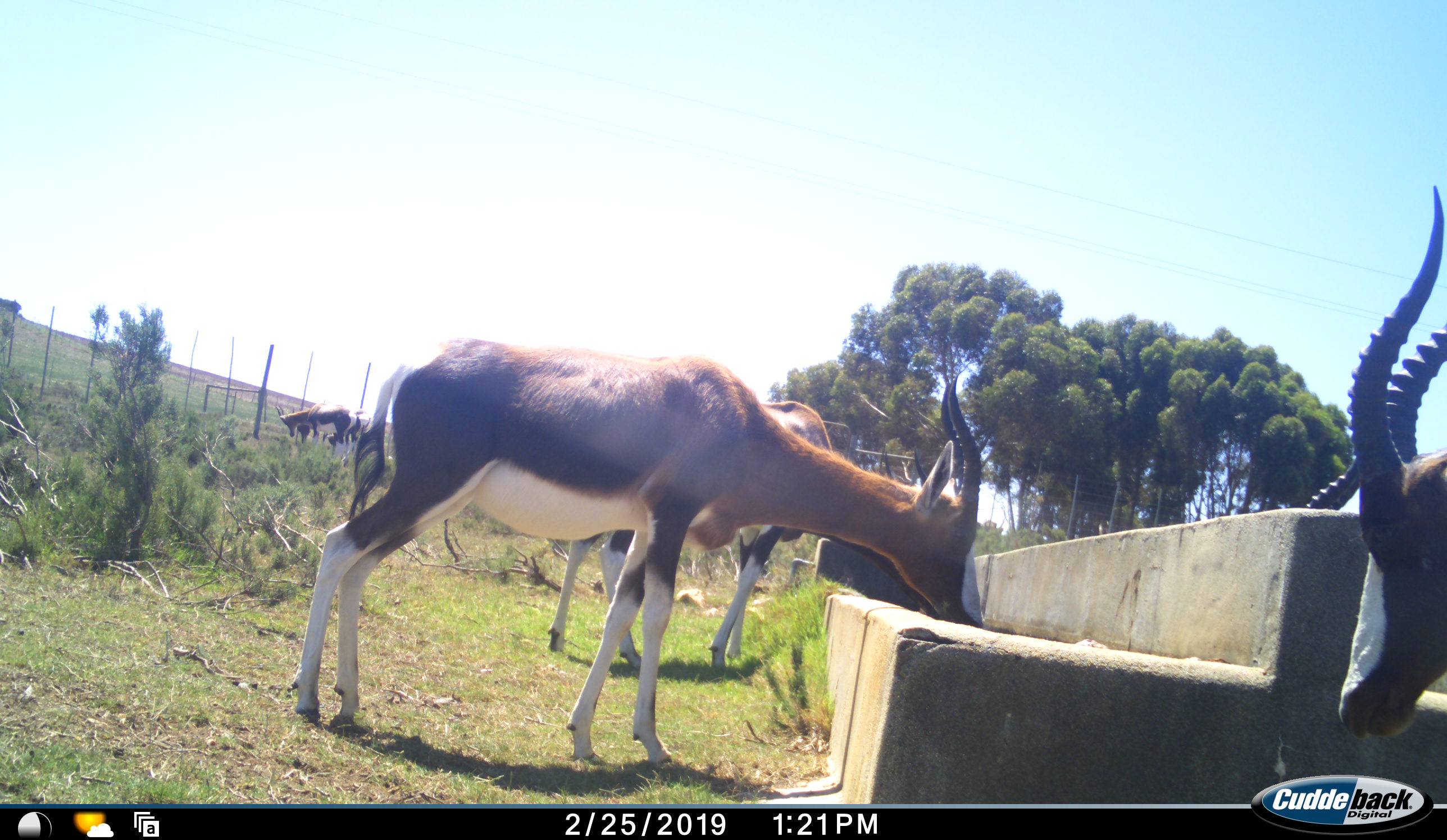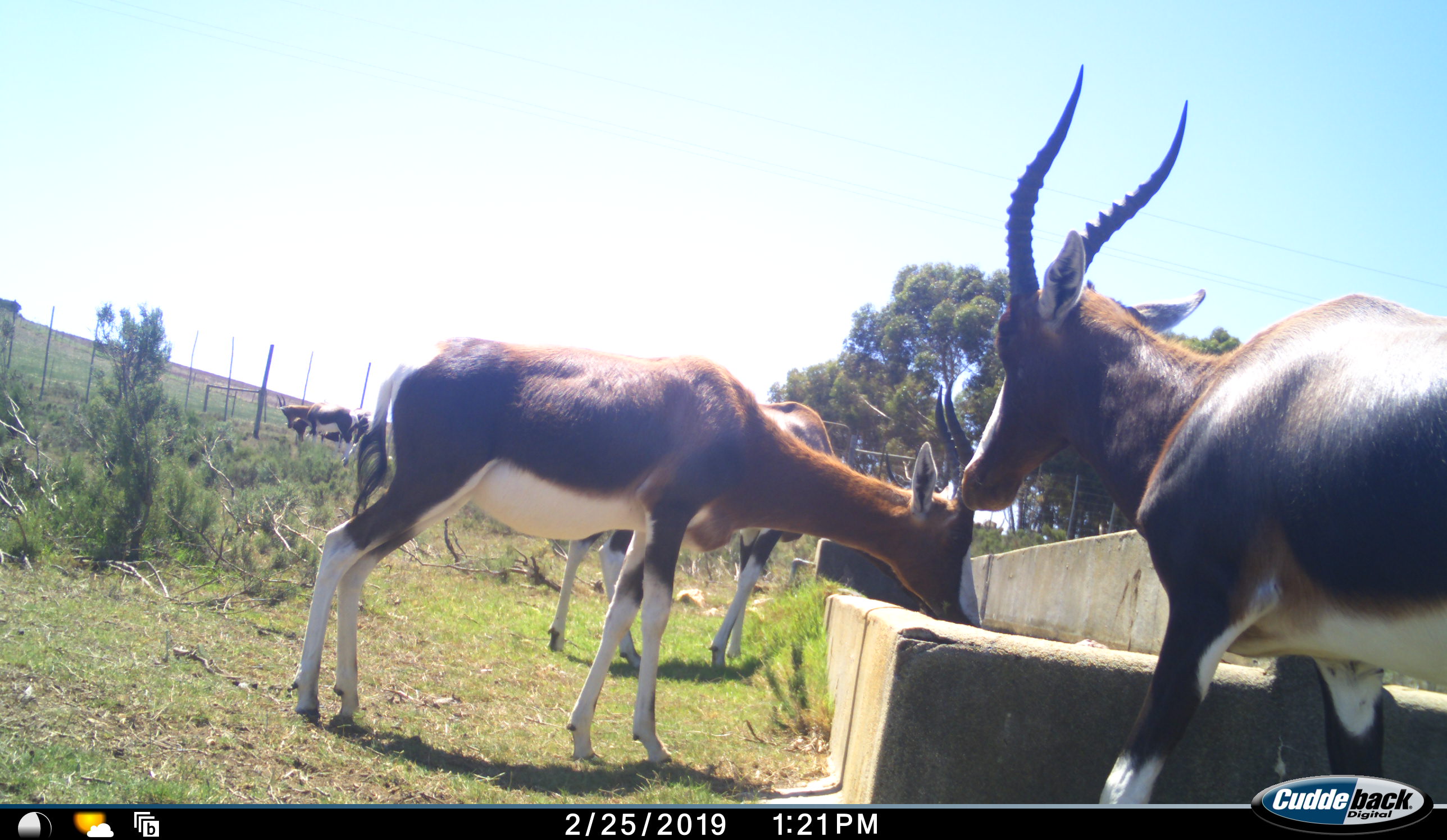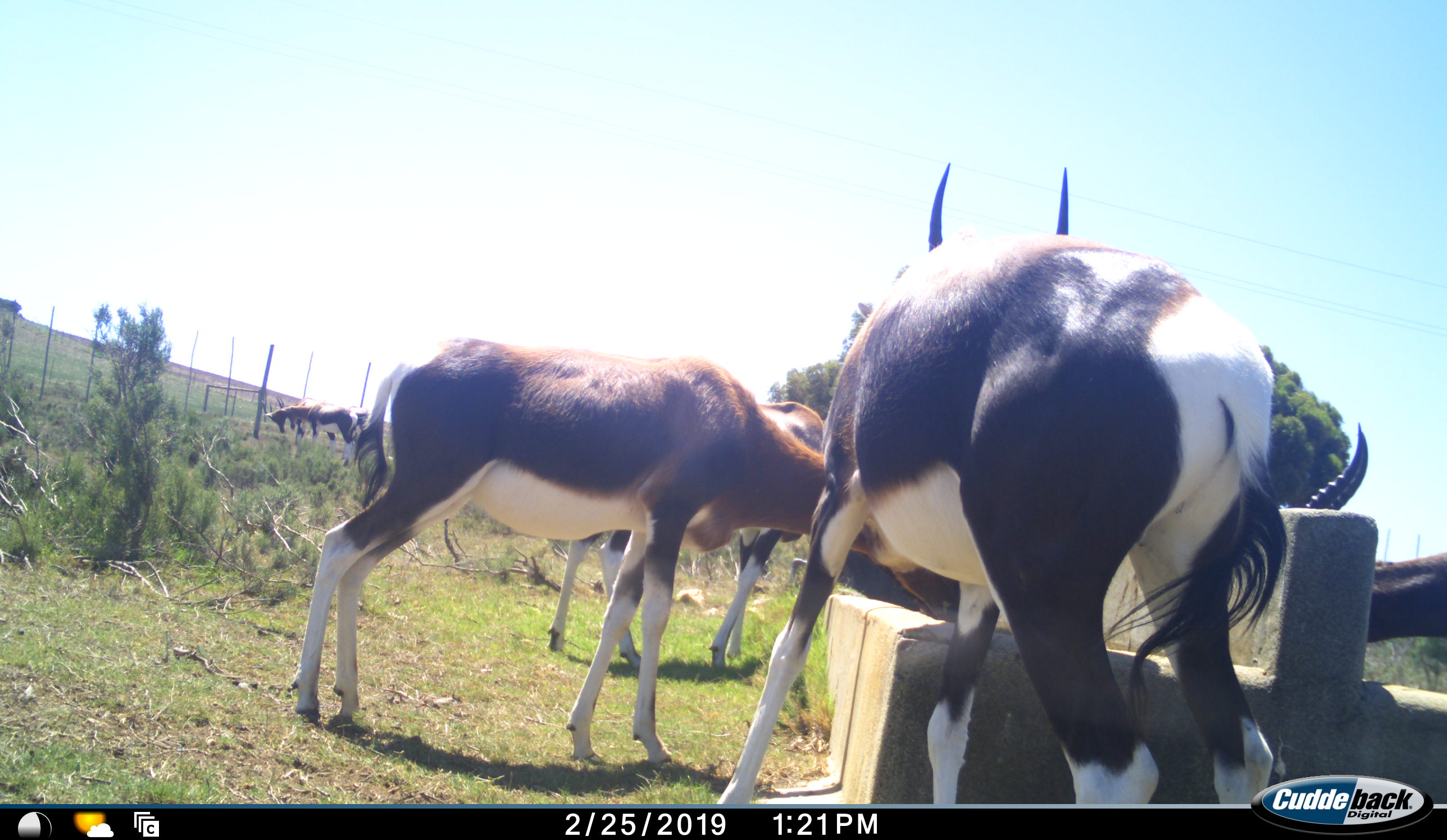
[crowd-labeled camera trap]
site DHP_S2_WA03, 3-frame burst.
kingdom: Animalia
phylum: Chordata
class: Mammalia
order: Artiodactyla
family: Bovidae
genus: Damaliscus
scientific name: Damaliscus pygargus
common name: bontebok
Bontebok (Damaliscus pygargus), count 6. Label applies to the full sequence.